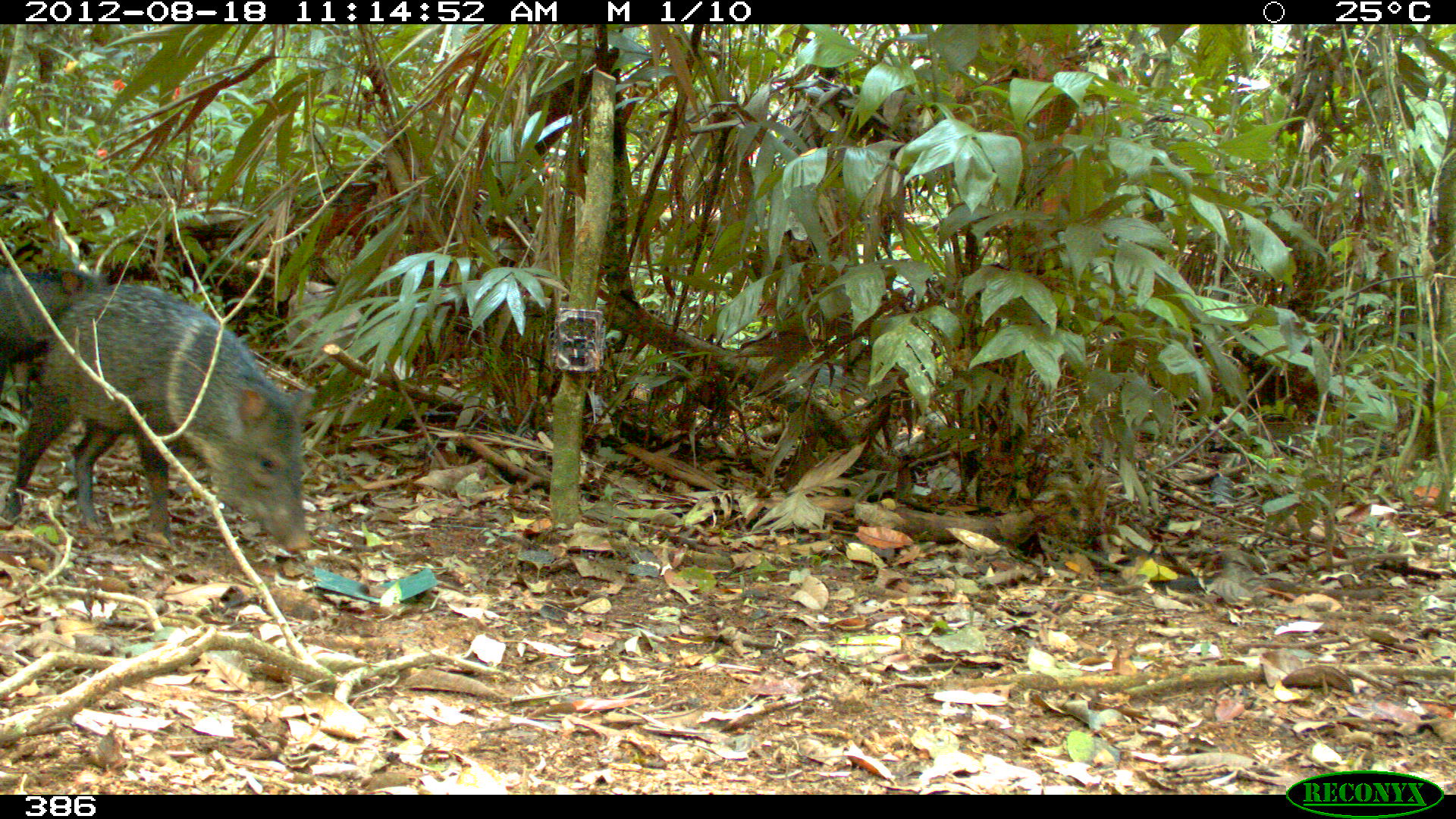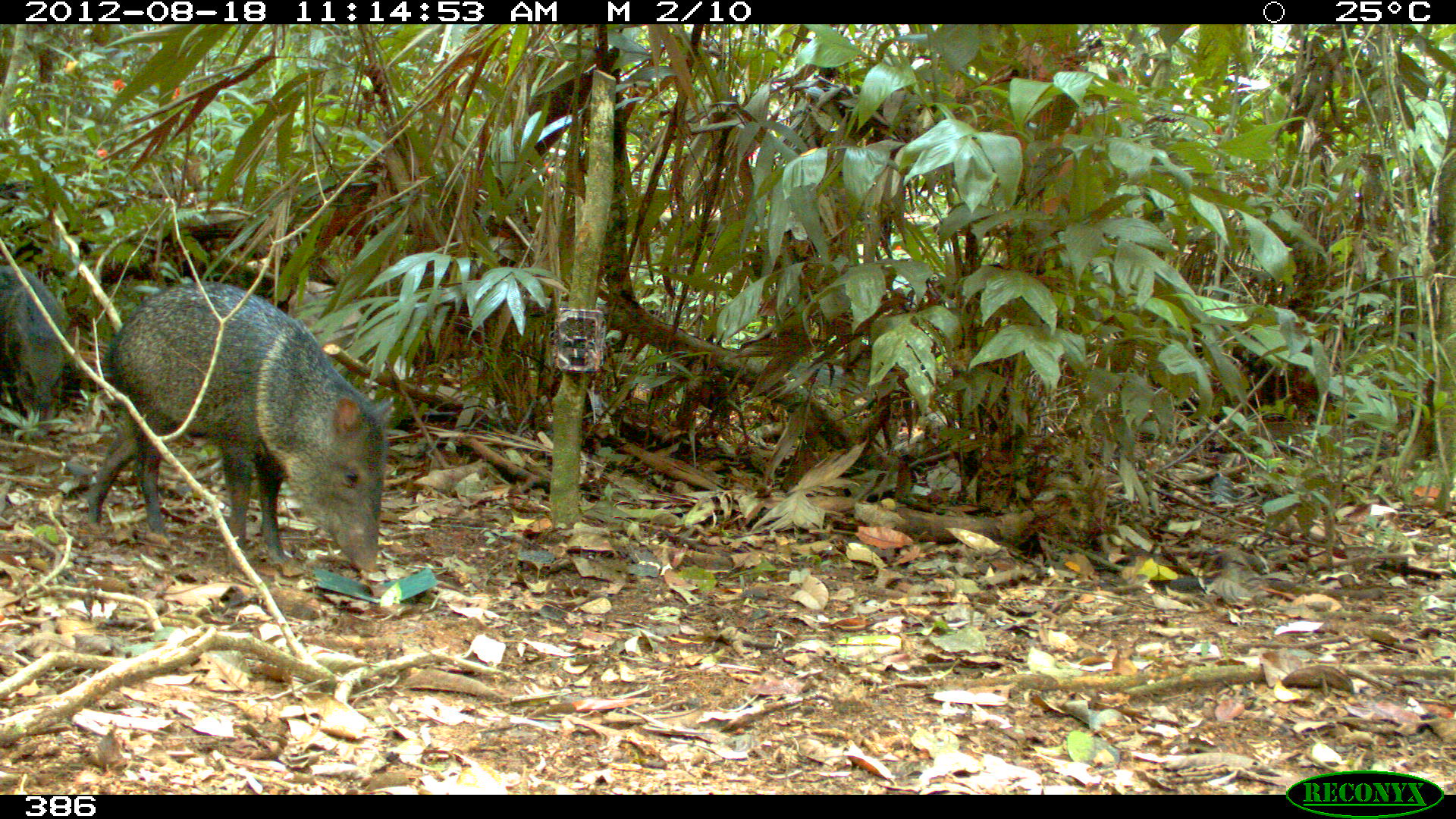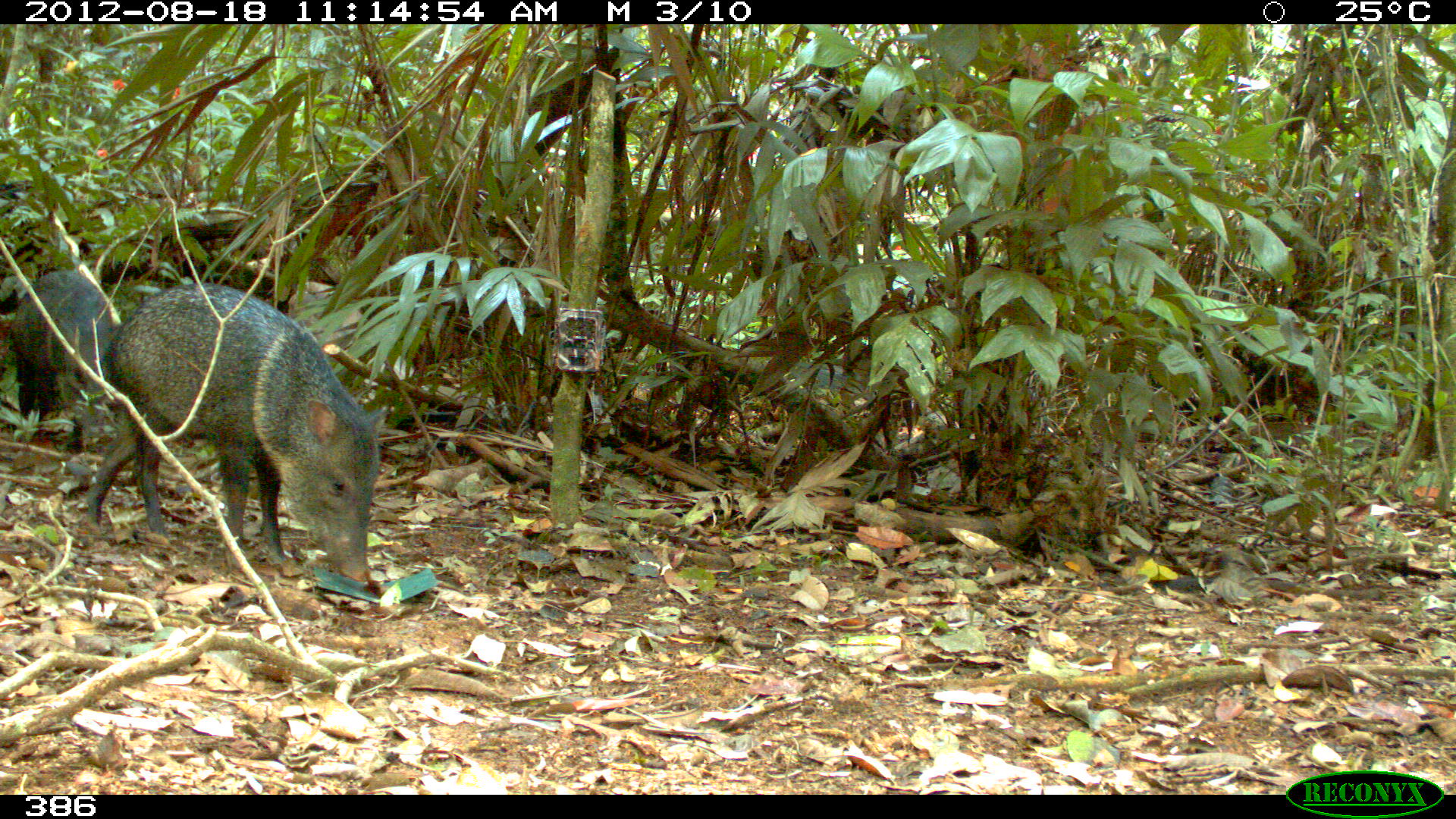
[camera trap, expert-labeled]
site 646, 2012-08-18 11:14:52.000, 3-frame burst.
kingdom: Animalia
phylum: Chordata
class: Mammalia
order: Artiodactyla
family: Tayassuidae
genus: Pecari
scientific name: Pecari tajacu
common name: collared peccary